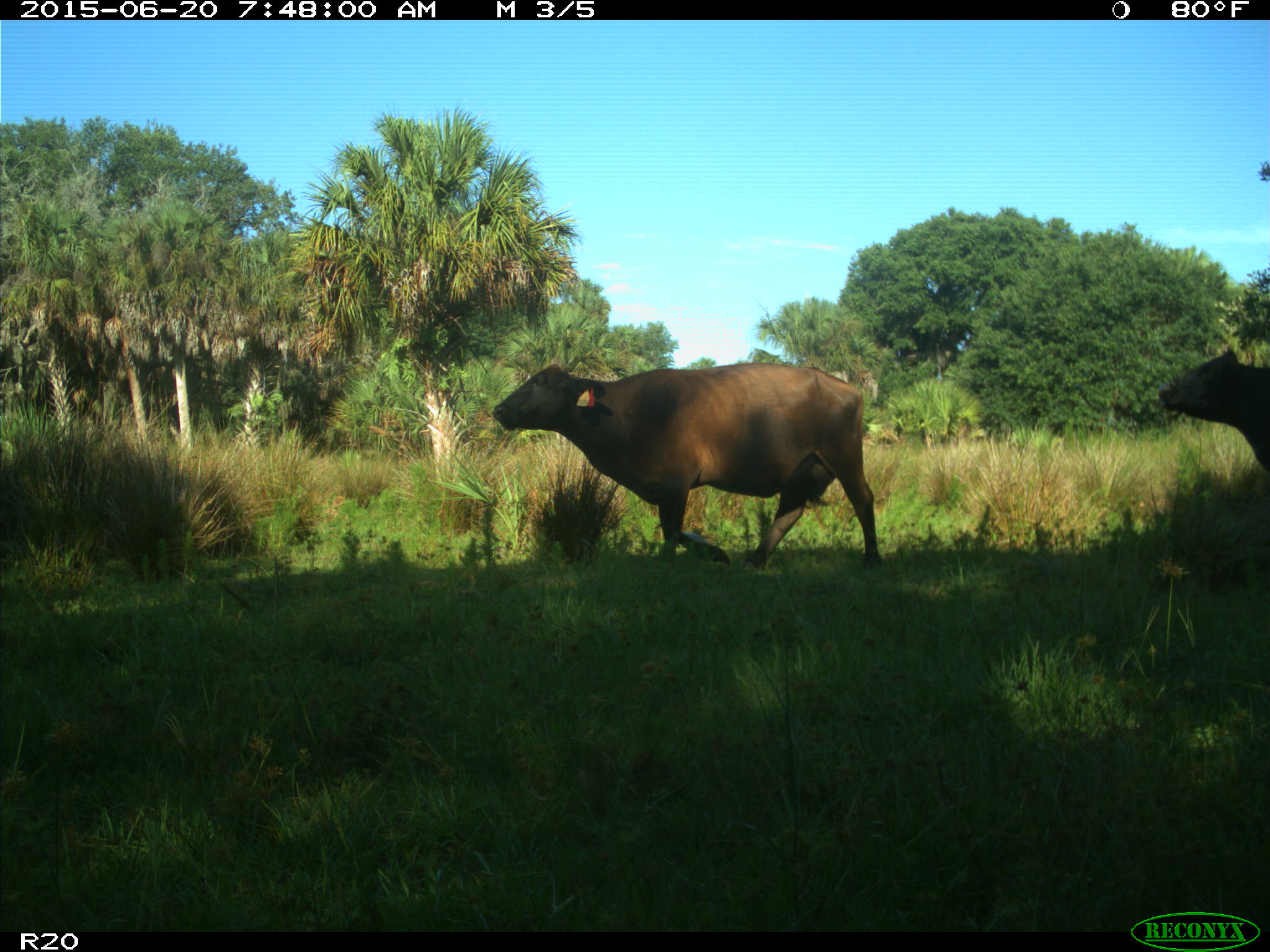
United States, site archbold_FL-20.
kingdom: Animalia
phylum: Chordata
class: Mammalia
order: Artiodactyla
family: Bovidae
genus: Bos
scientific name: Bos taurus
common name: domestic cow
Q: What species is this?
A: Bos taurus (domestic cow).